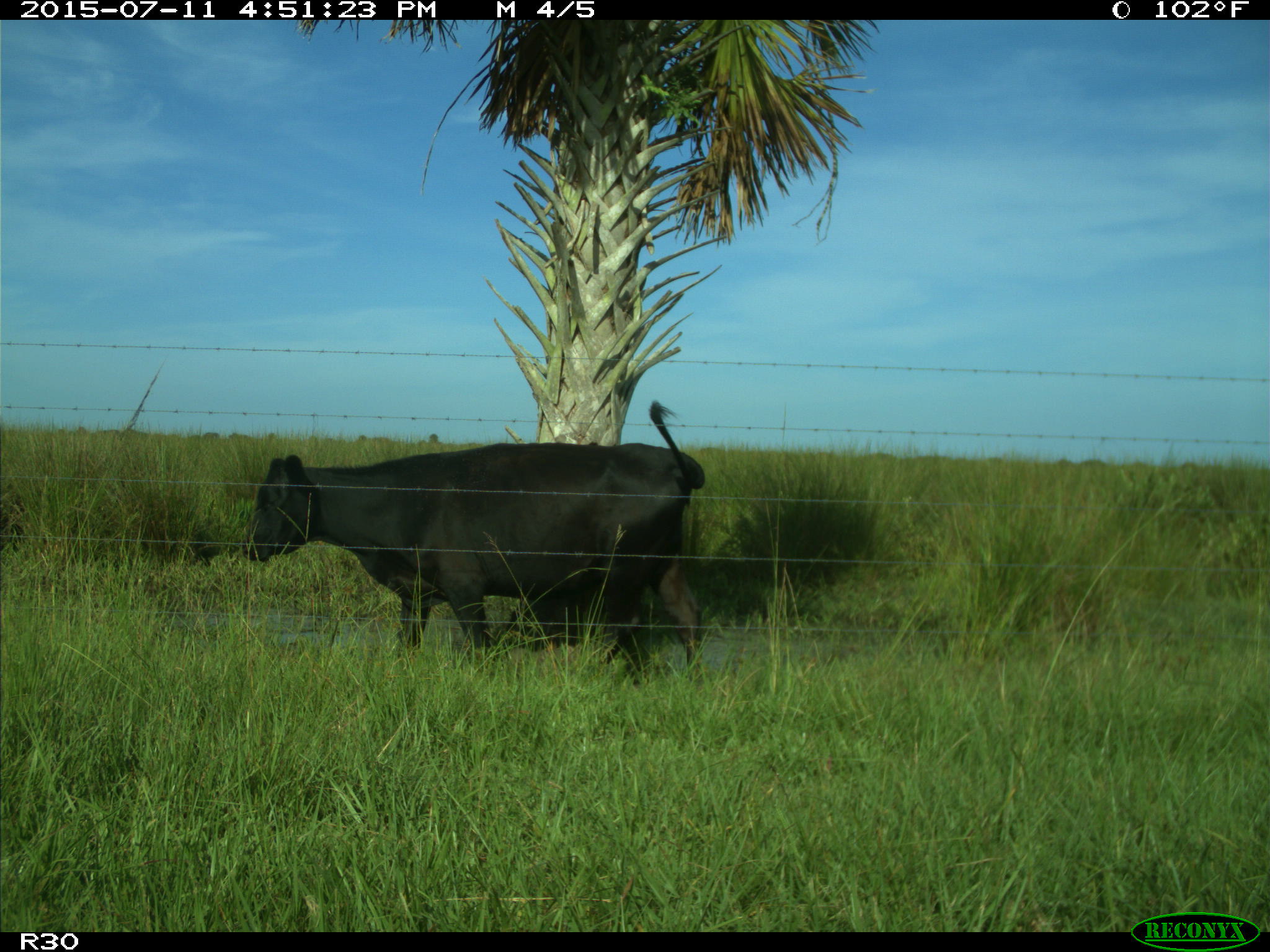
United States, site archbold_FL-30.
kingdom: Animalia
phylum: Chordata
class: Mammalia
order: Artiodactyla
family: Bovidae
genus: Bos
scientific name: Bos taurus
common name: domestic cow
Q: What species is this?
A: Bos taurus (domestic cow).